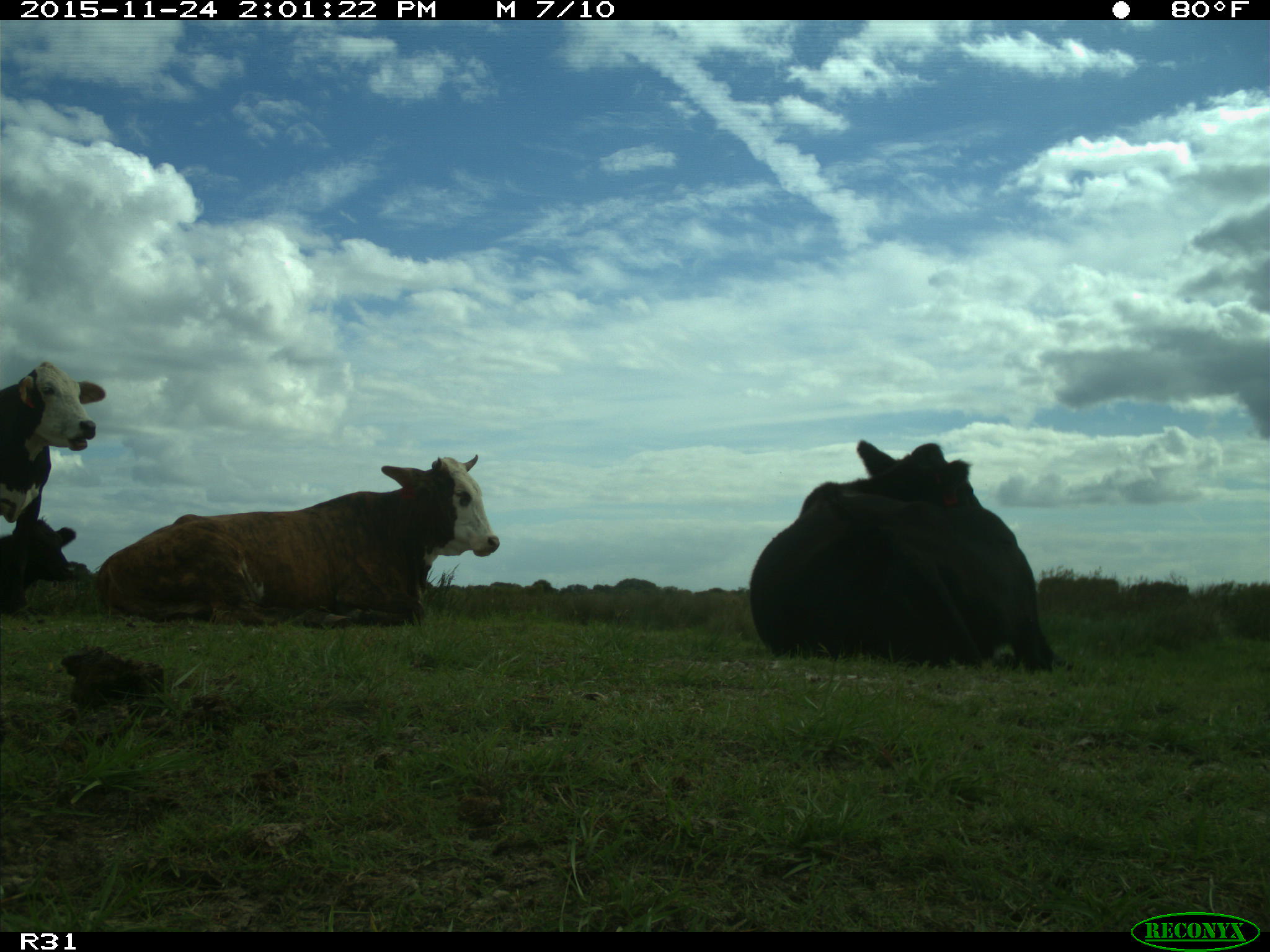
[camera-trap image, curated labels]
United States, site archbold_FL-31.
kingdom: Animalia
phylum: Chordata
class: Mammalia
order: Artiodactyla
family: Bovidae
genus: Bos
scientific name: Bos taurus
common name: domestic cow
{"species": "Bos taurus (domestic cow)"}